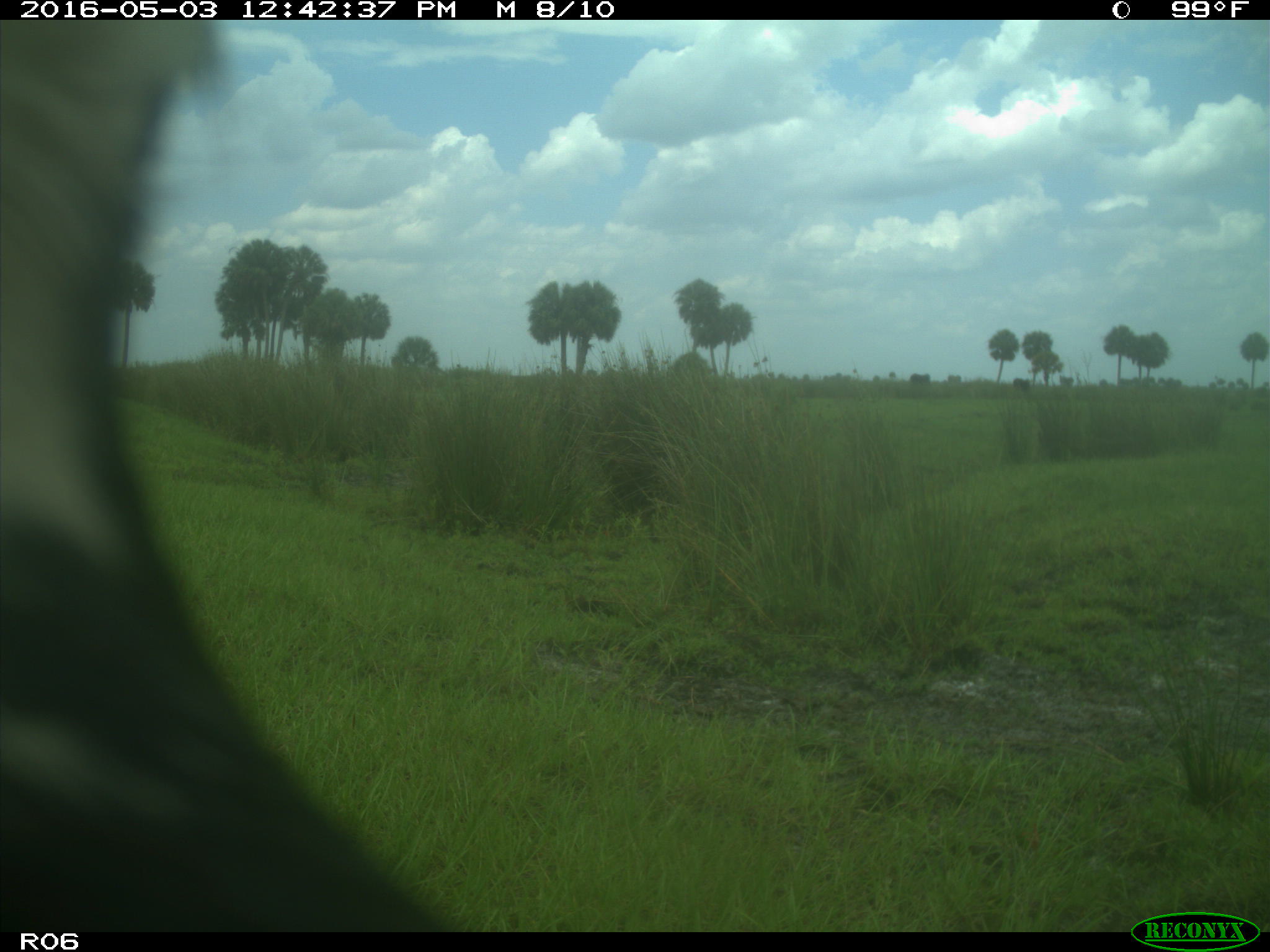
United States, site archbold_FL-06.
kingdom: Animalia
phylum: Chordata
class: Mammalia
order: Artiodactyla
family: Bovidae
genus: Bos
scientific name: Bos taurus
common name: domestic cow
Bos taurus (domestic cow).